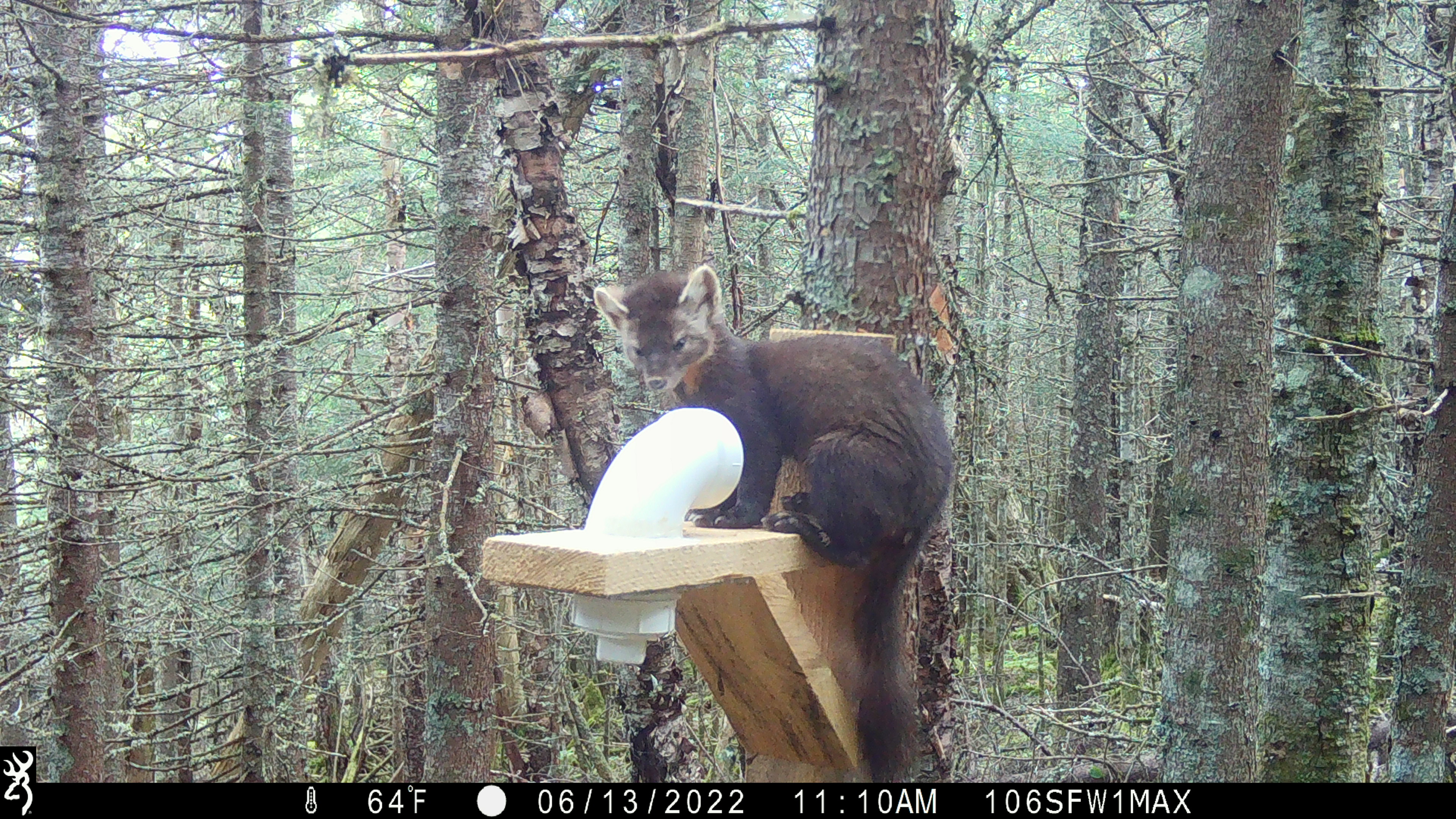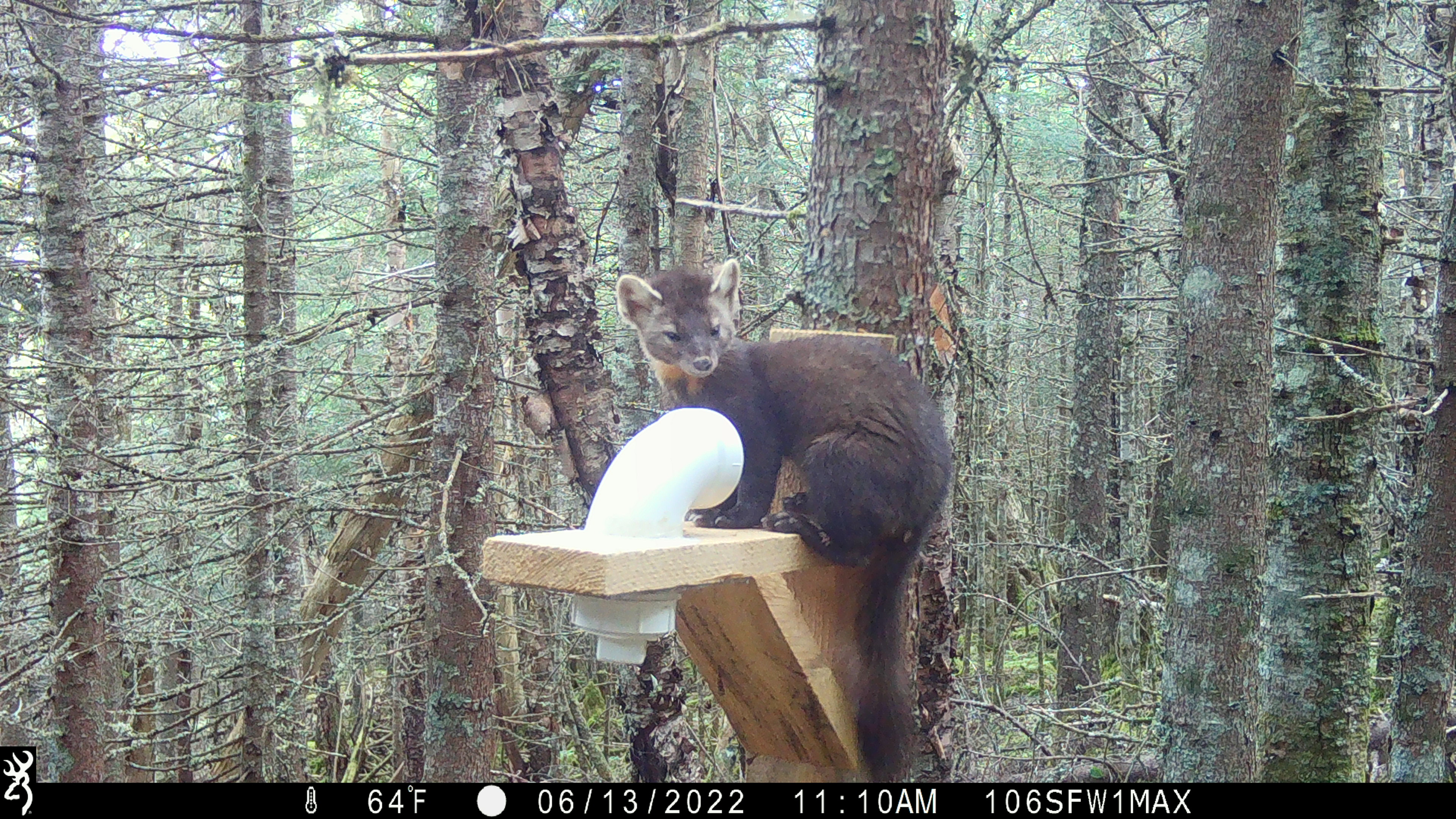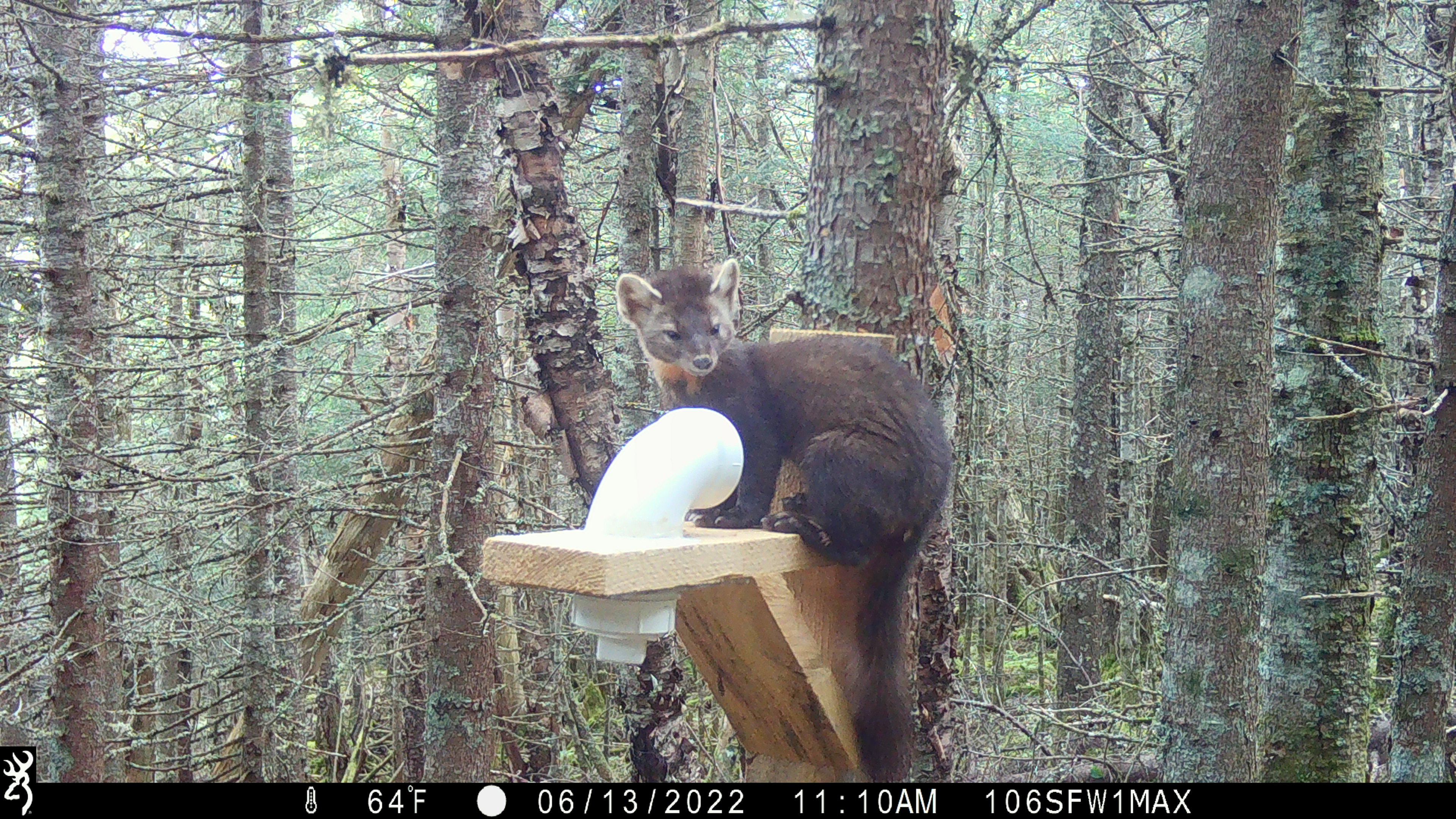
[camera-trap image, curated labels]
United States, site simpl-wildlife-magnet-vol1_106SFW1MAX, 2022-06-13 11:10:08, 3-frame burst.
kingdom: Animalia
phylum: Chordata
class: Mammalia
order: Carnivora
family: Mustelidae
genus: Martes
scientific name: Martes americana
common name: american marten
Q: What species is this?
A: American marten (Martes americana).